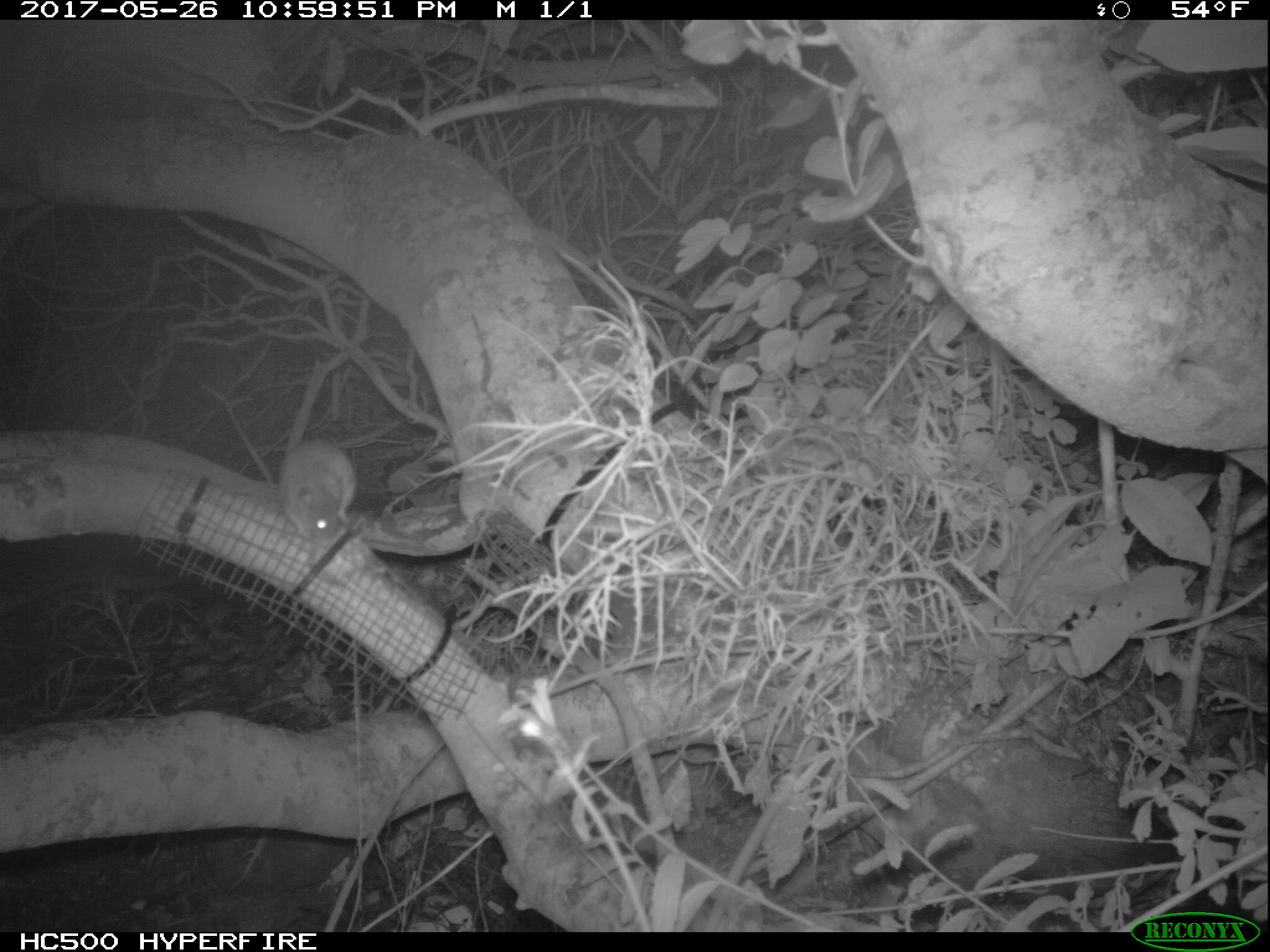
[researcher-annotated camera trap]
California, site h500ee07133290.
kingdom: Animalia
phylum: Chordata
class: Mammalia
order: Rodentia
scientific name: Rodentia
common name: rodent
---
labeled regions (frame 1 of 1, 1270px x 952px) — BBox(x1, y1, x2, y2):
rodent: BBox(278, 434, 357, 545)